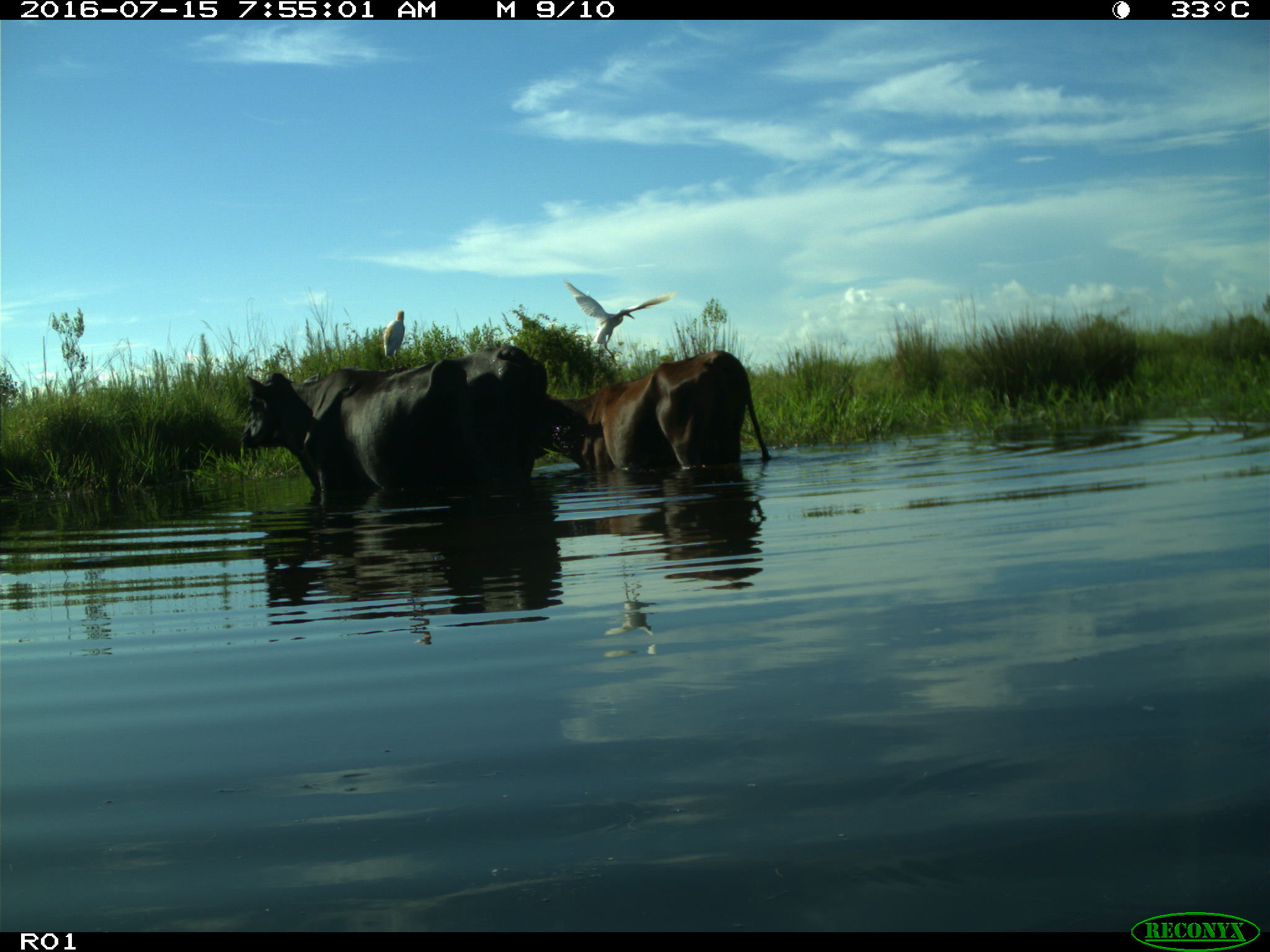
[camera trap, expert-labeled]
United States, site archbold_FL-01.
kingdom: Animalia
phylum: Chordata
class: Mammalia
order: Artiodactyla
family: Bovidae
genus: Bos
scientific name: Bos taurus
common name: domestic cow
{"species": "Bos taurus (domestic cow)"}